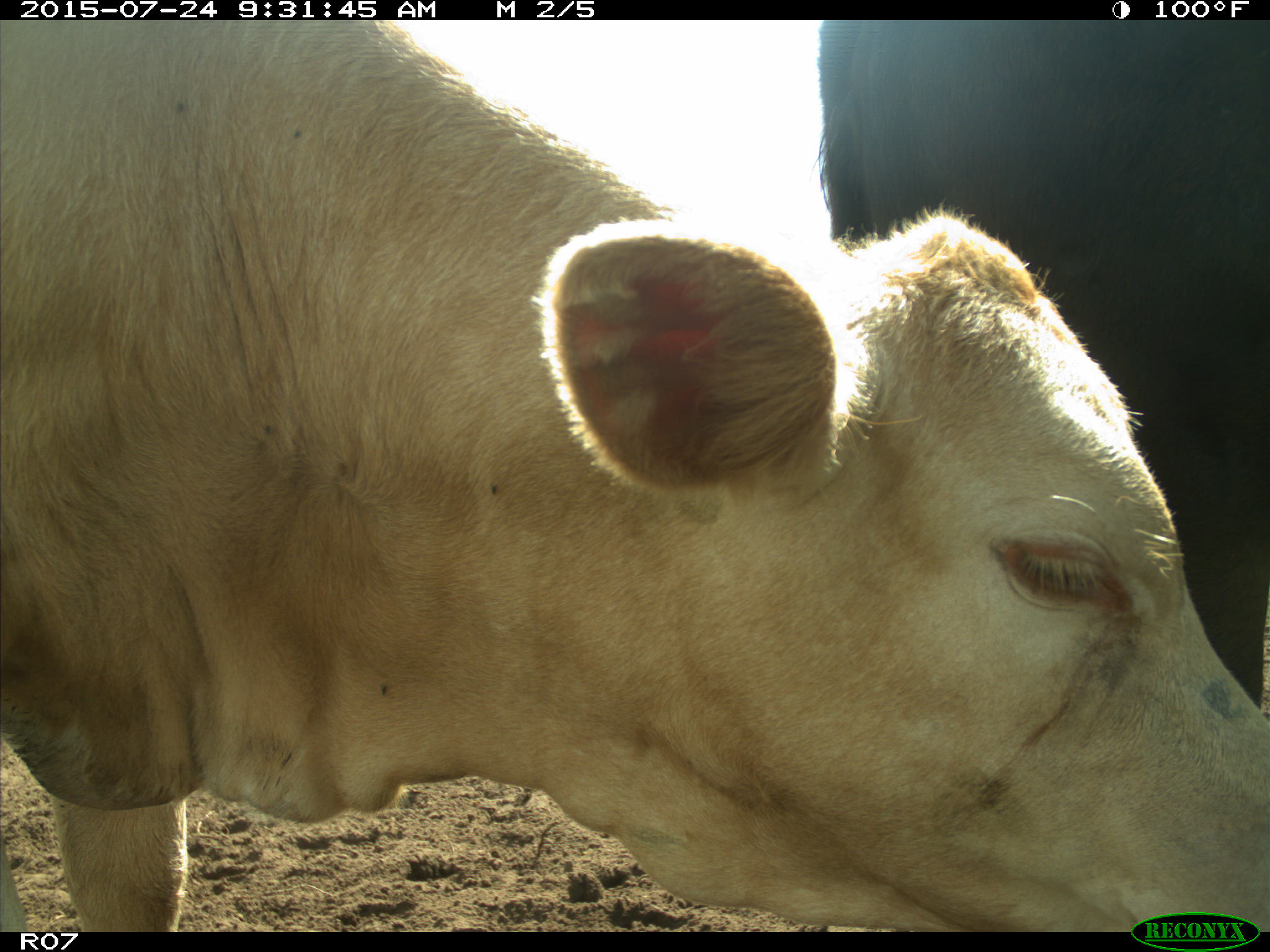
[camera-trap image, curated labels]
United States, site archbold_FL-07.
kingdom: Animalia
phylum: Chordata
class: Mammalia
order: Artiodactyla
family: Bovidae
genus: Bos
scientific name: Bos taurus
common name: domestic cow